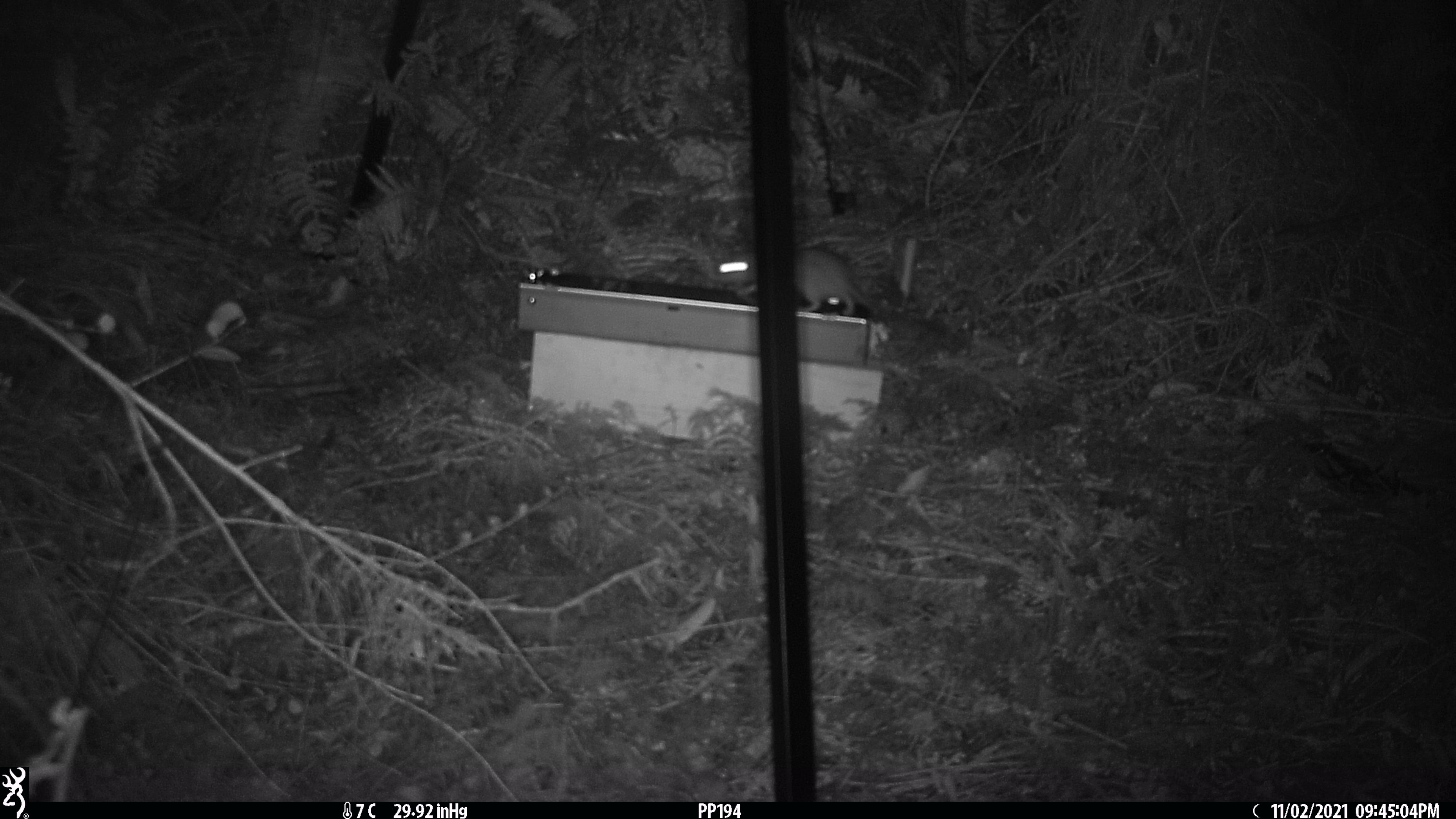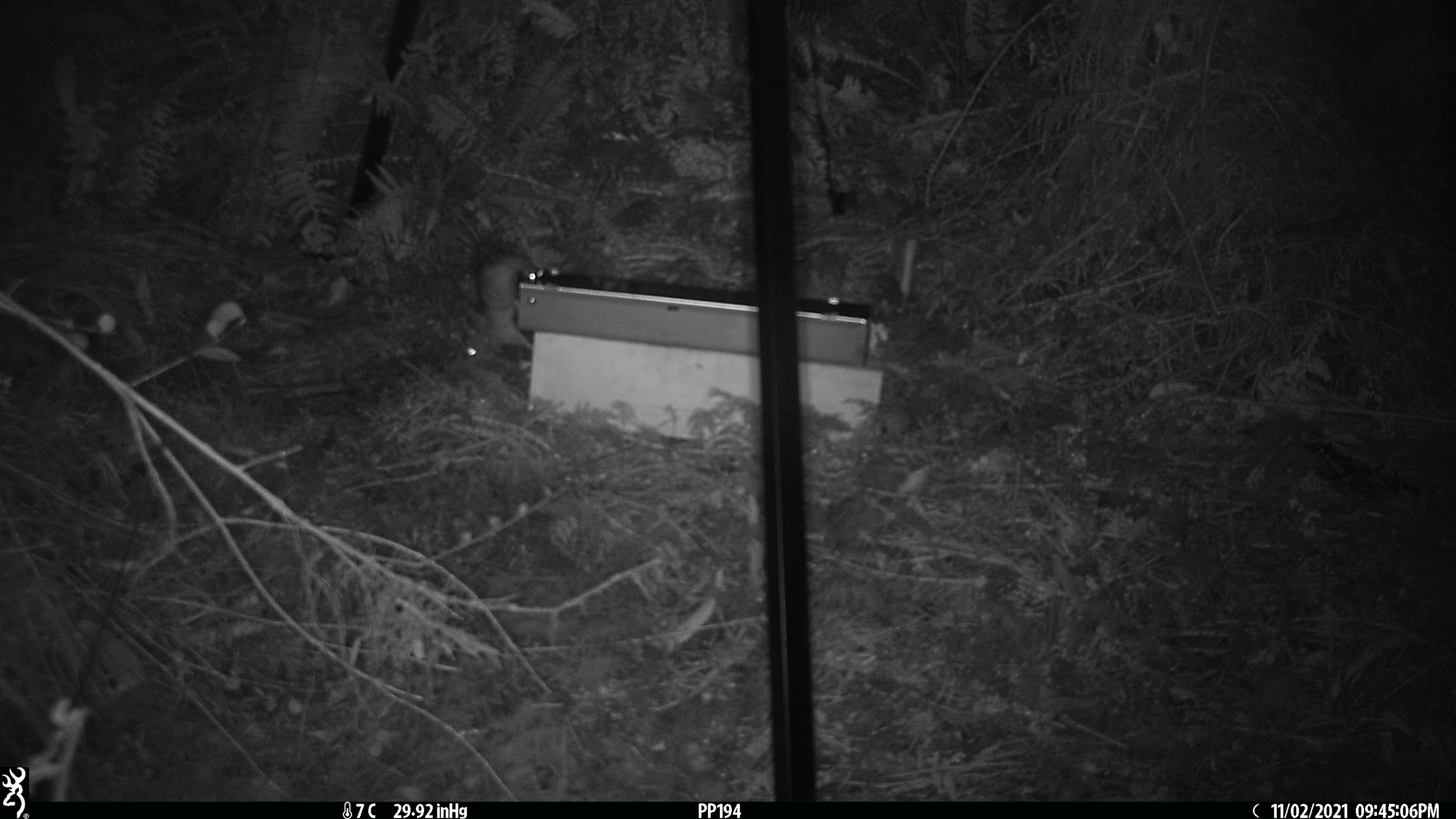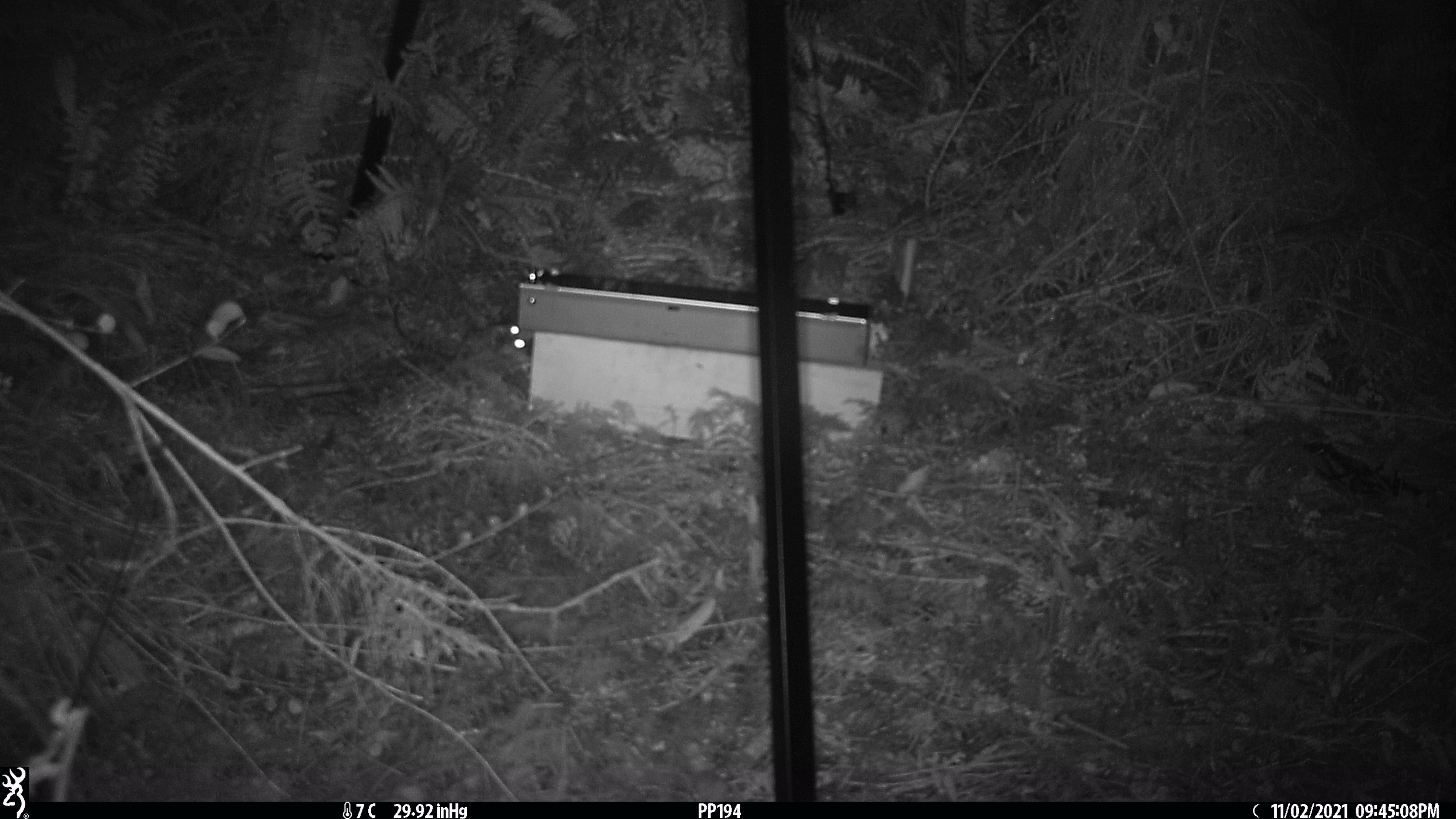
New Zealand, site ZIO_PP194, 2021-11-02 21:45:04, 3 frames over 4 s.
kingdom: Animalia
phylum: Chordata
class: Mammalia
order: Rodentia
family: Muridae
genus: Rattus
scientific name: Rattus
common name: rat